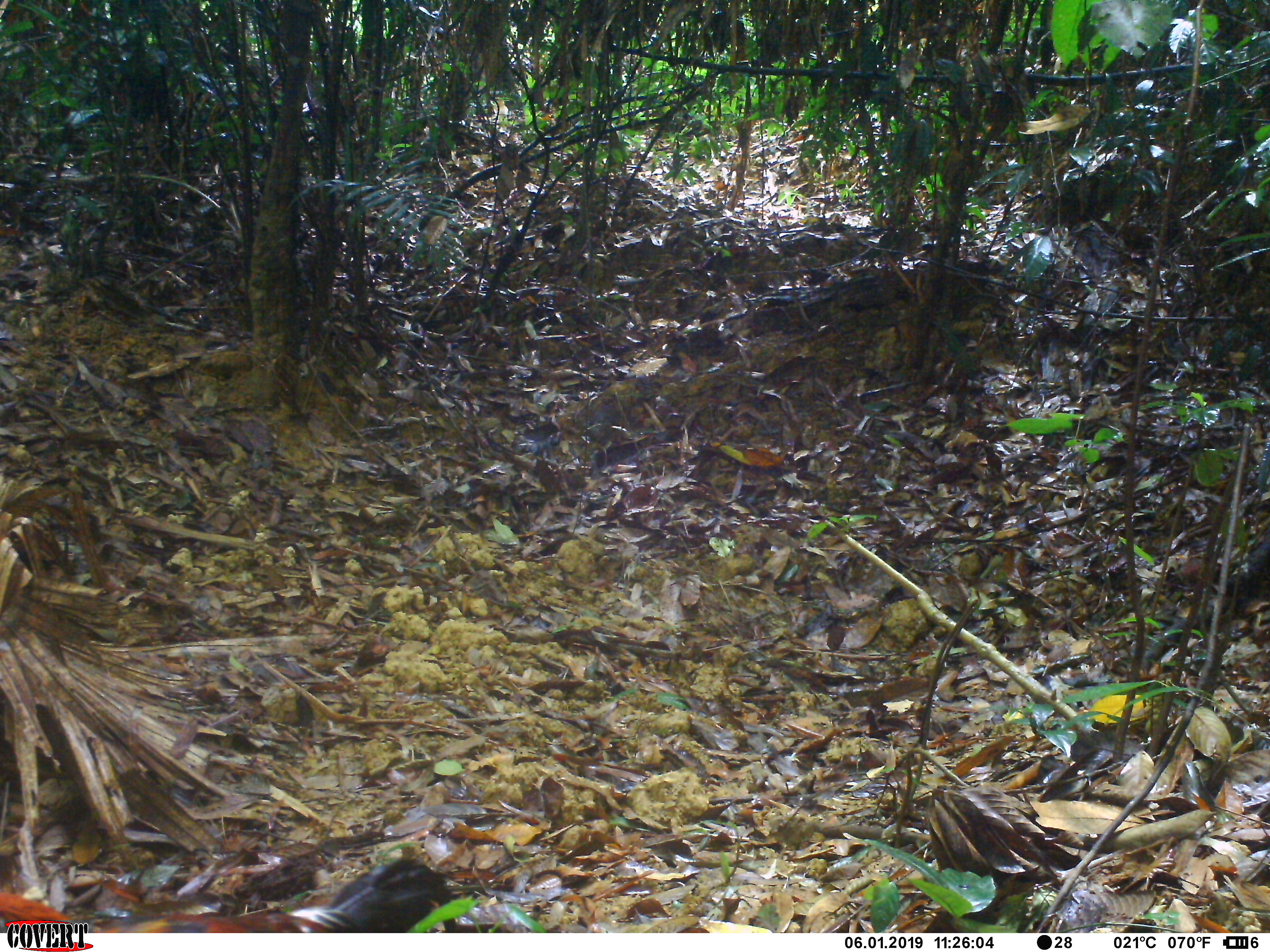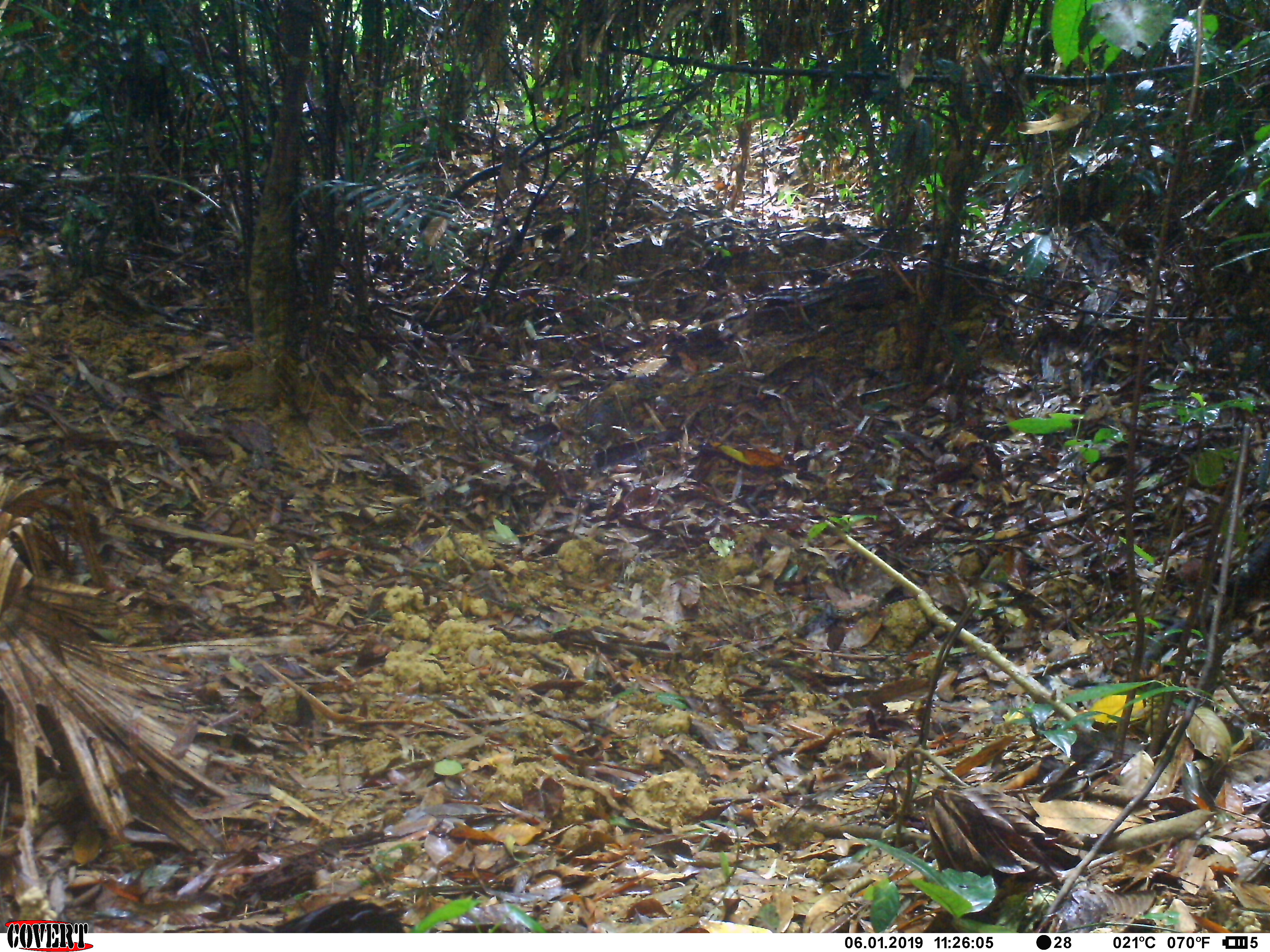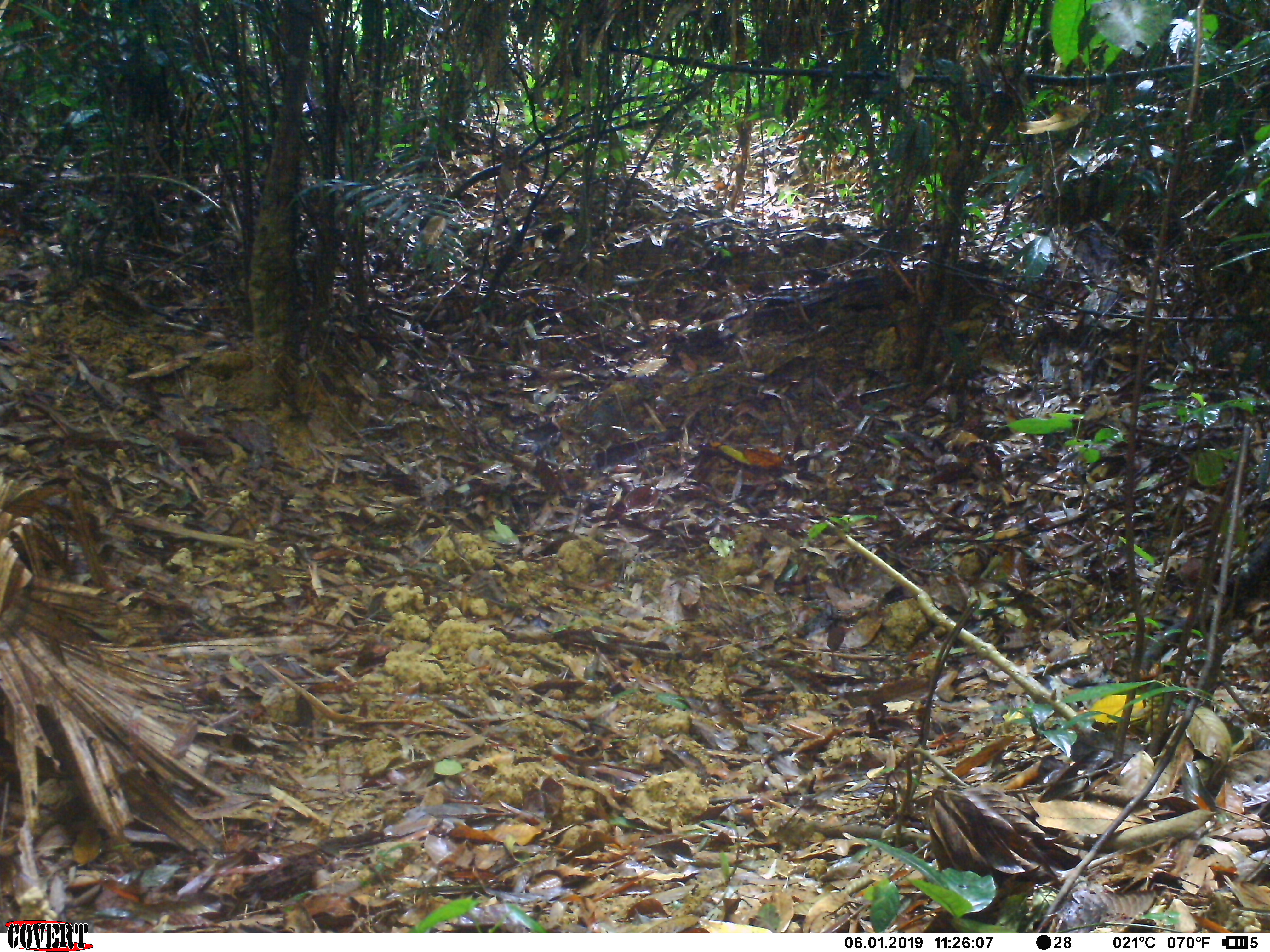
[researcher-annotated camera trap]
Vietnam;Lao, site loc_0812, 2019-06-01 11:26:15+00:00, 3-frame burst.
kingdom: Animalia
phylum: Chordata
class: Aves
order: Galliformes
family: Phasianidae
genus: Gallus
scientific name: Gallus gallus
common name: red junglefowl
Red junglefowl (Gallus gallus). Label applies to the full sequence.